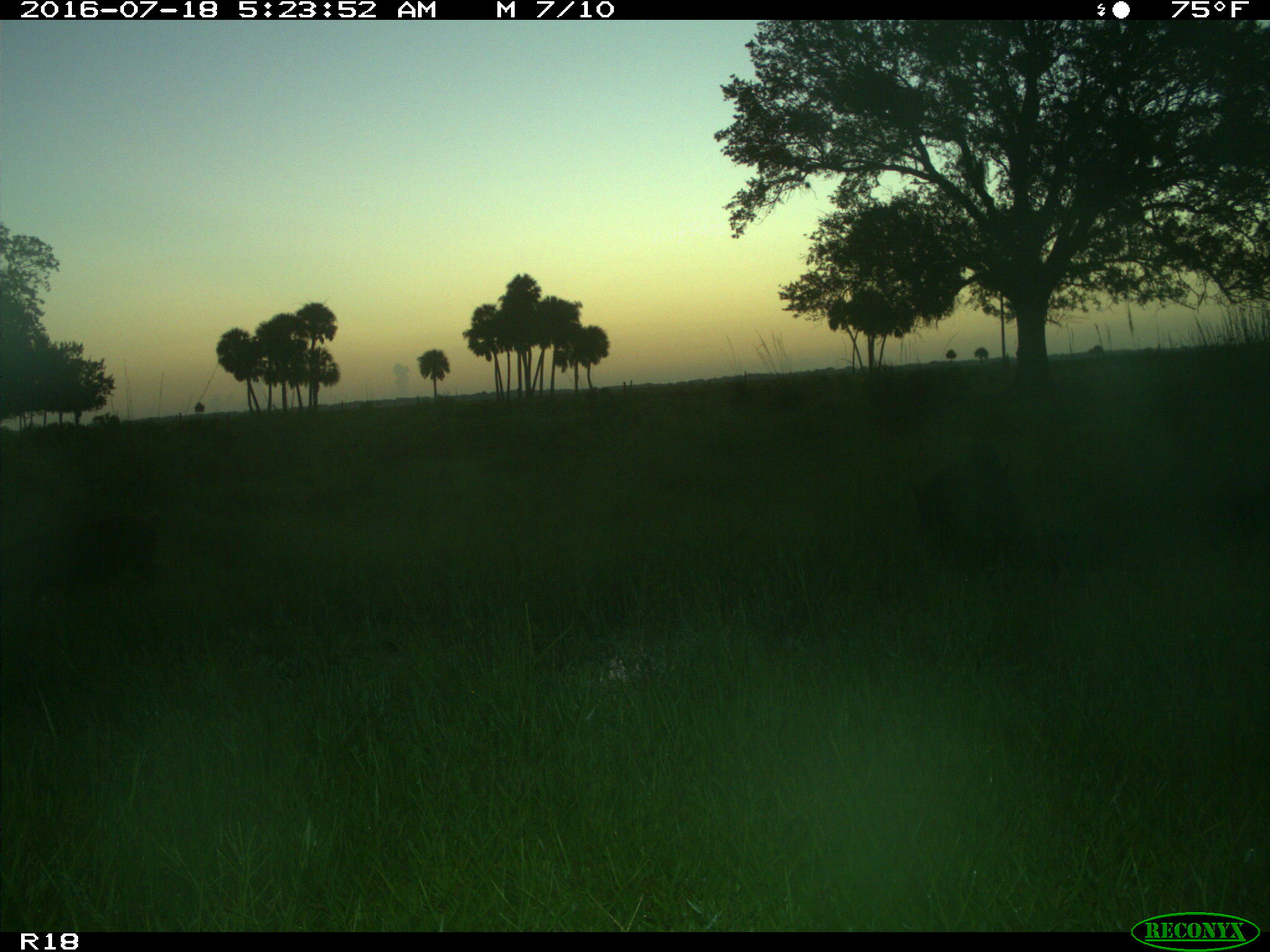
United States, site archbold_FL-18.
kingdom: Animalia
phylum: Chordata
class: Mammalia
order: Artiodactyla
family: Suidae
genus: Sus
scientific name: Sus scrofa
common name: wild boar